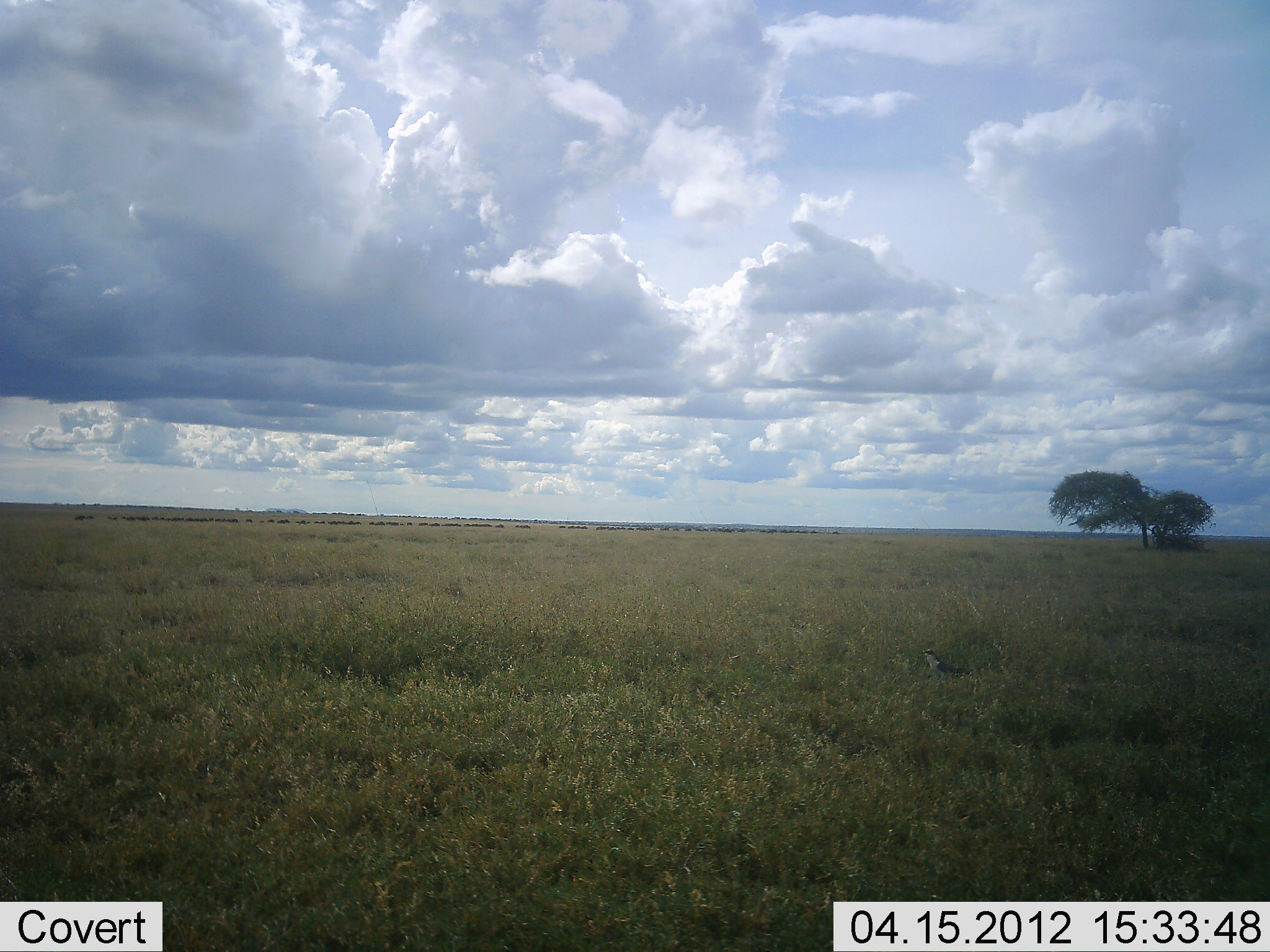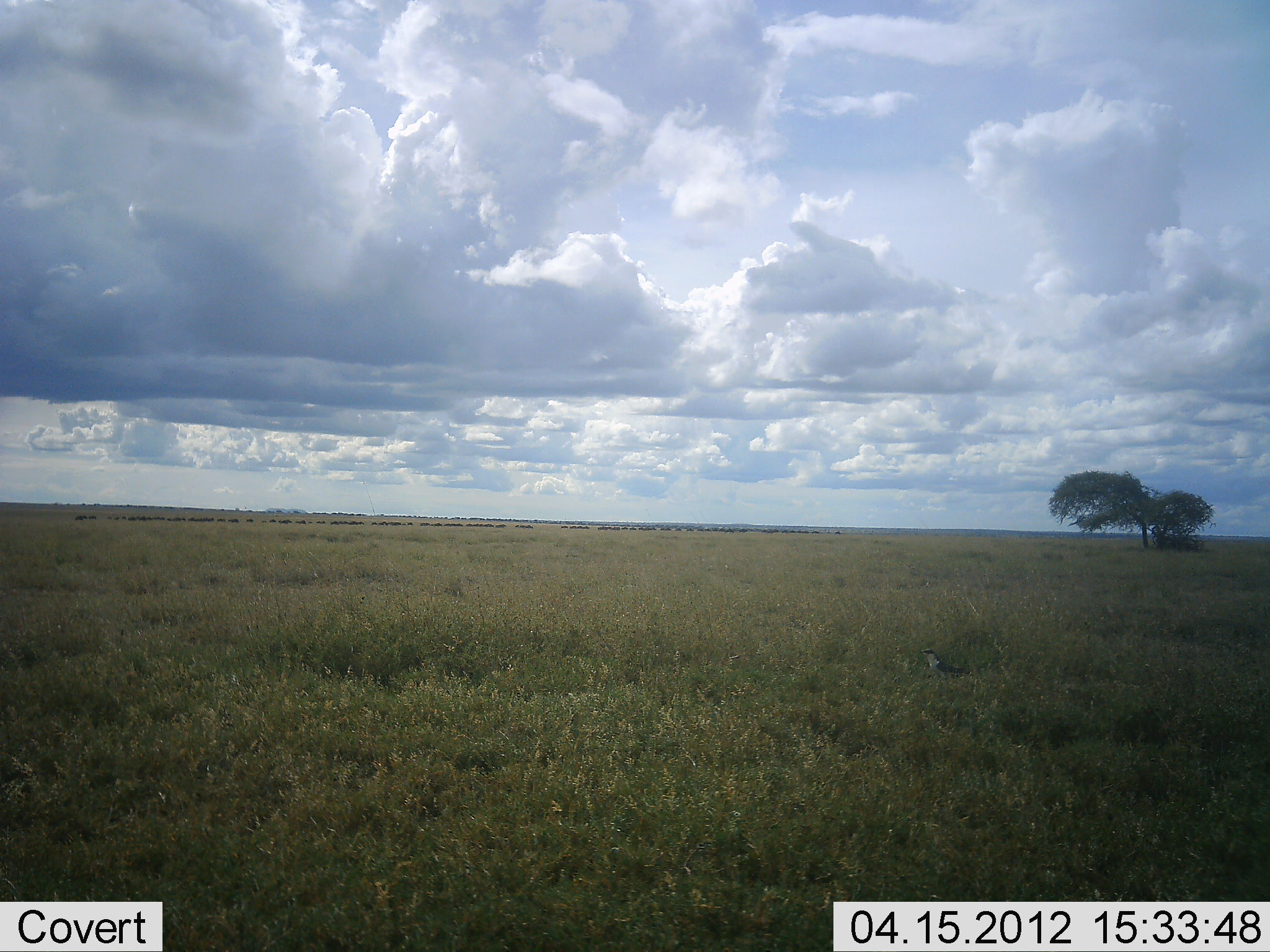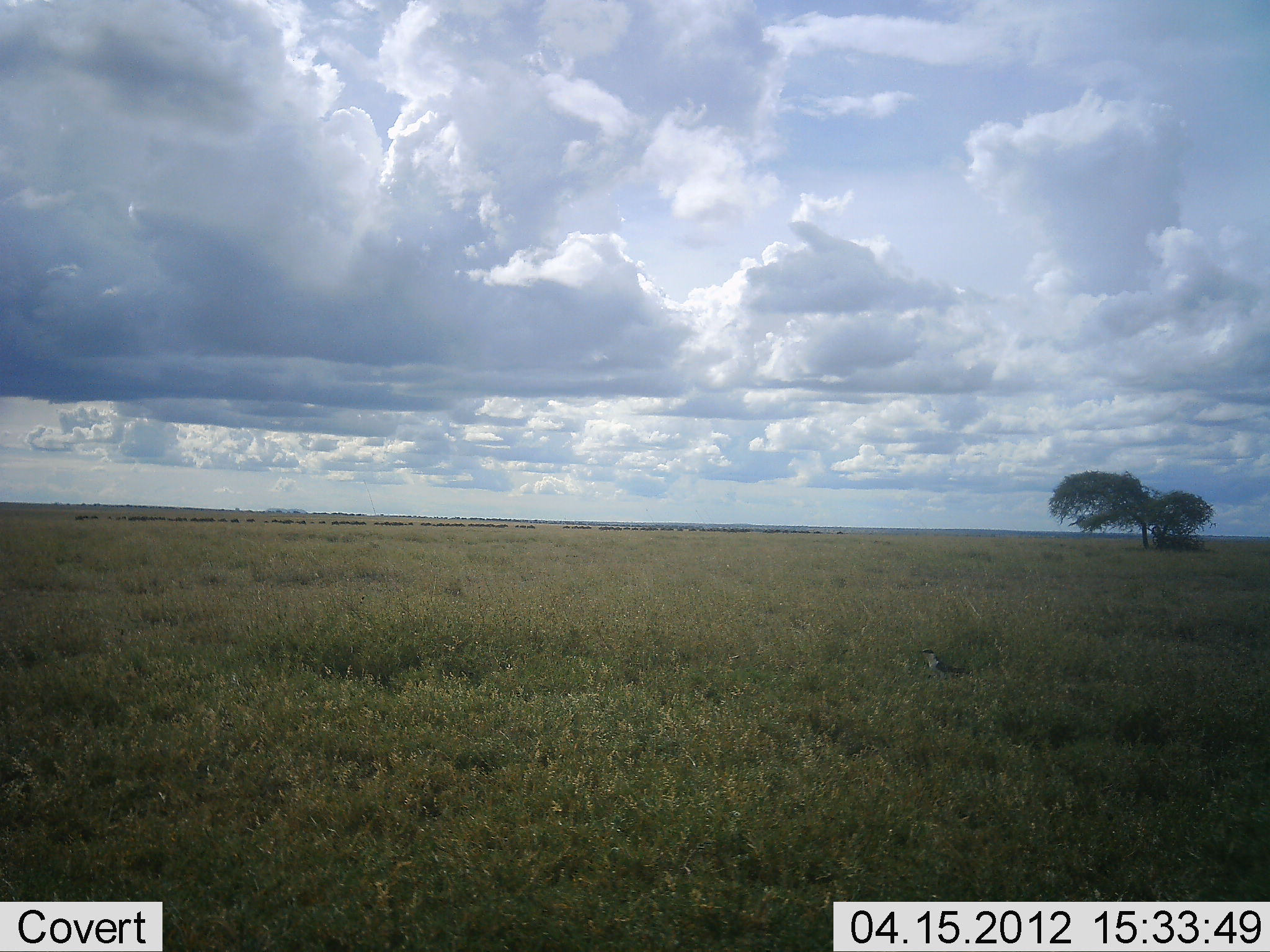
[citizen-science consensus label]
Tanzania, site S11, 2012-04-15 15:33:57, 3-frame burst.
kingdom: Animalia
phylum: Chordata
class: Mammalia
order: Artiodactyla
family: Bovidae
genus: Connochaetes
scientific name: Connochaetes taurinus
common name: blue wildebeest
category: wildebeest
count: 51+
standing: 0%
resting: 0%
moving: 100%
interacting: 0%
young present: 0%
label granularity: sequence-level